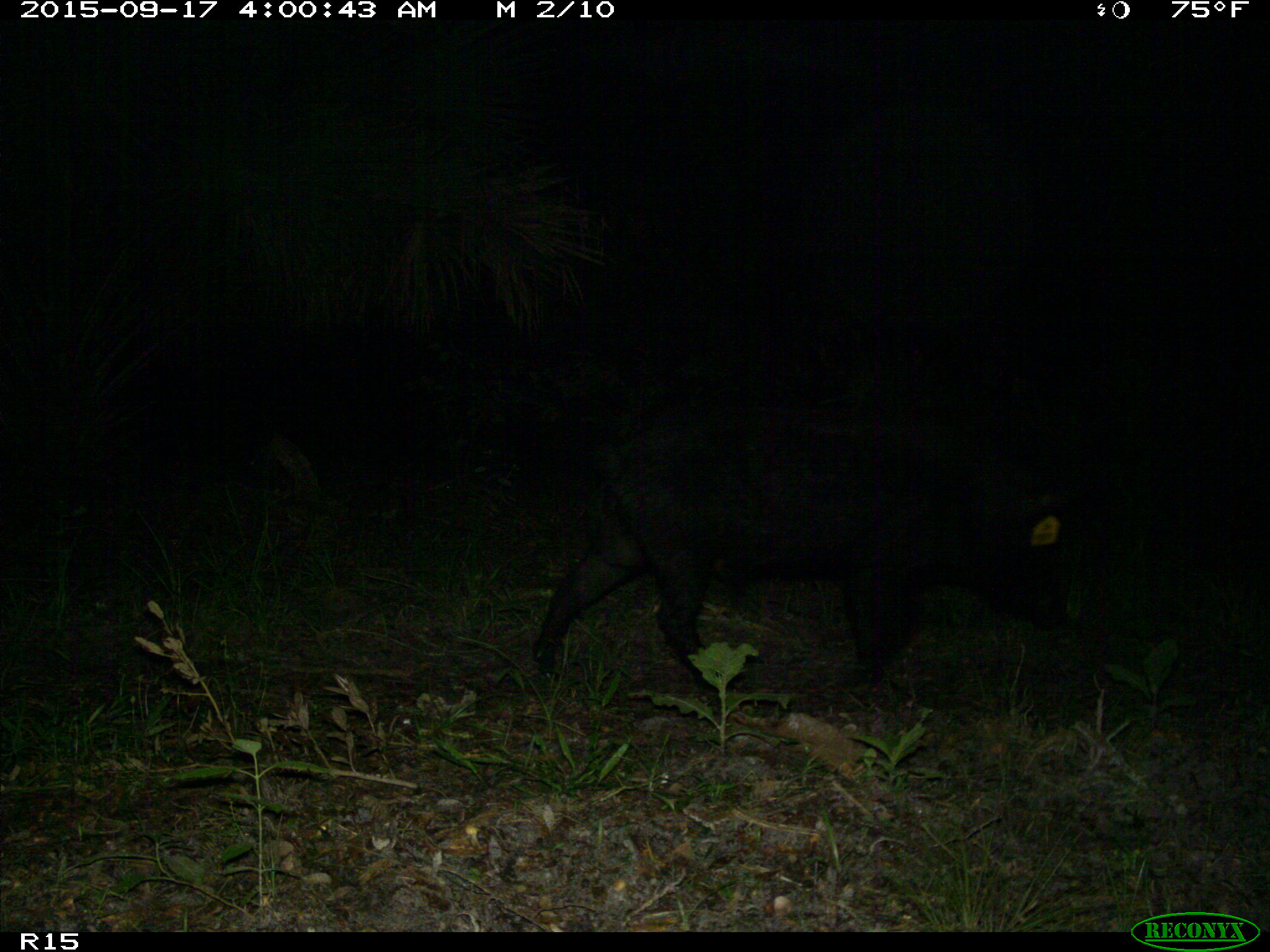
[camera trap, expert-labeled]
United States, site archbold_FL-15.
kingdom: Animalia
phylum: Chordata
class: Mammalia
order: Artiodactyla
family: Suidae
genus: Sus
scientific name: Sus scrofa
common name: wild boar